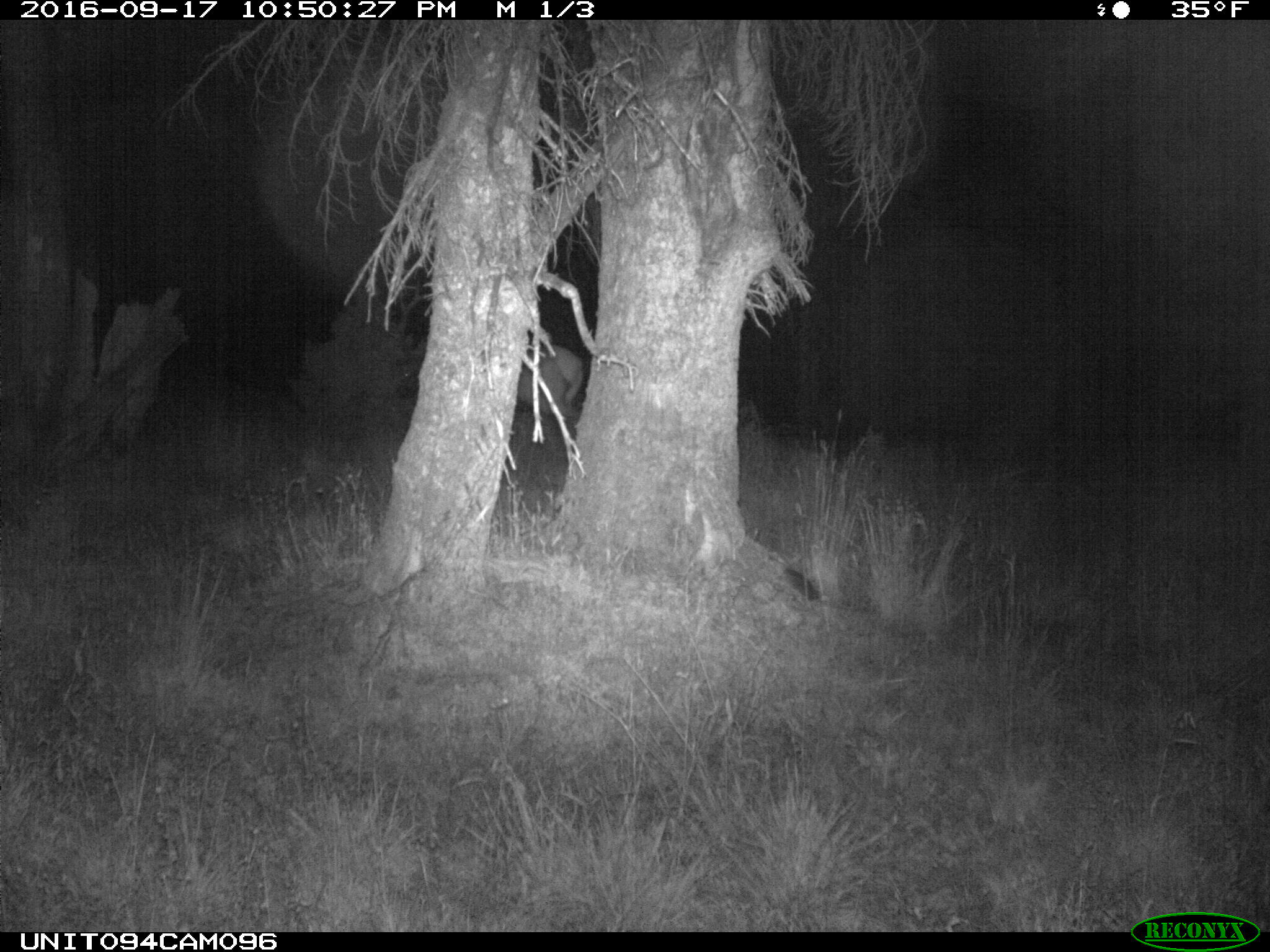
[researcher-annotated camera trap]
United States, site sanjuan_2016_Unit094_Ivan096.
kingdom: Animalia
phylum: Chordata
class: Mammalia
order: Artiodactyla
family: Cervidae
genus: Cervus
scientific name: Cervus elaphus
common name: red deer